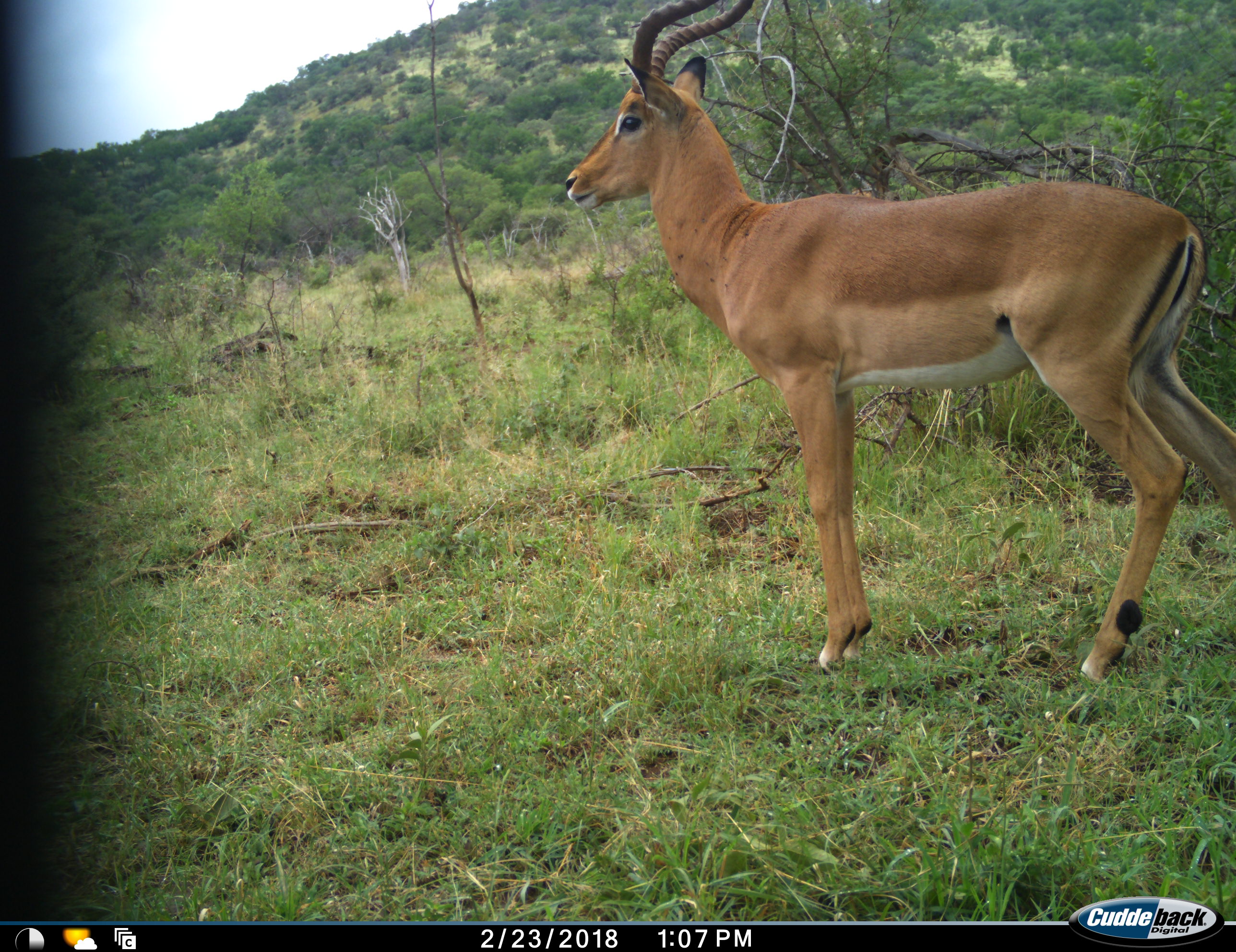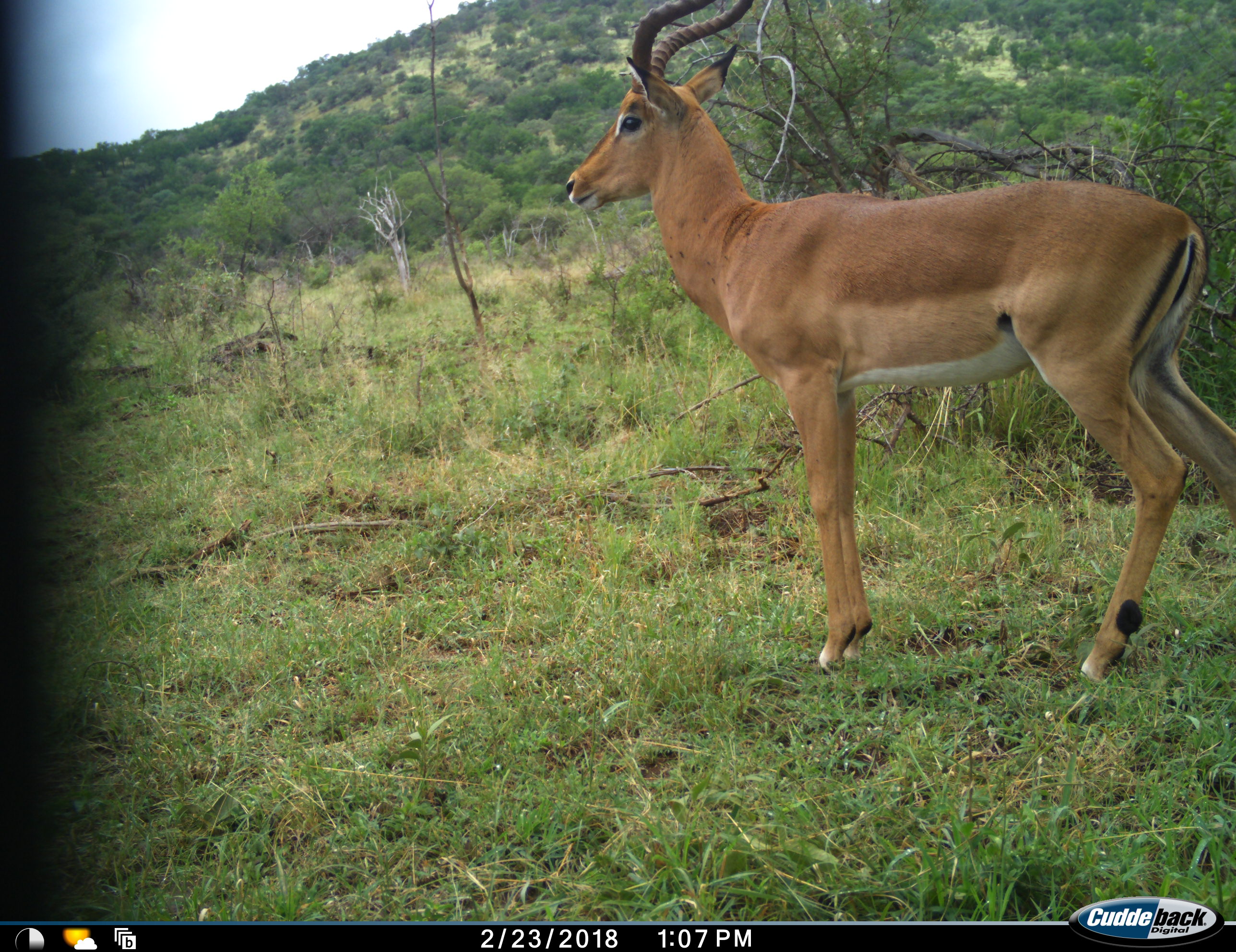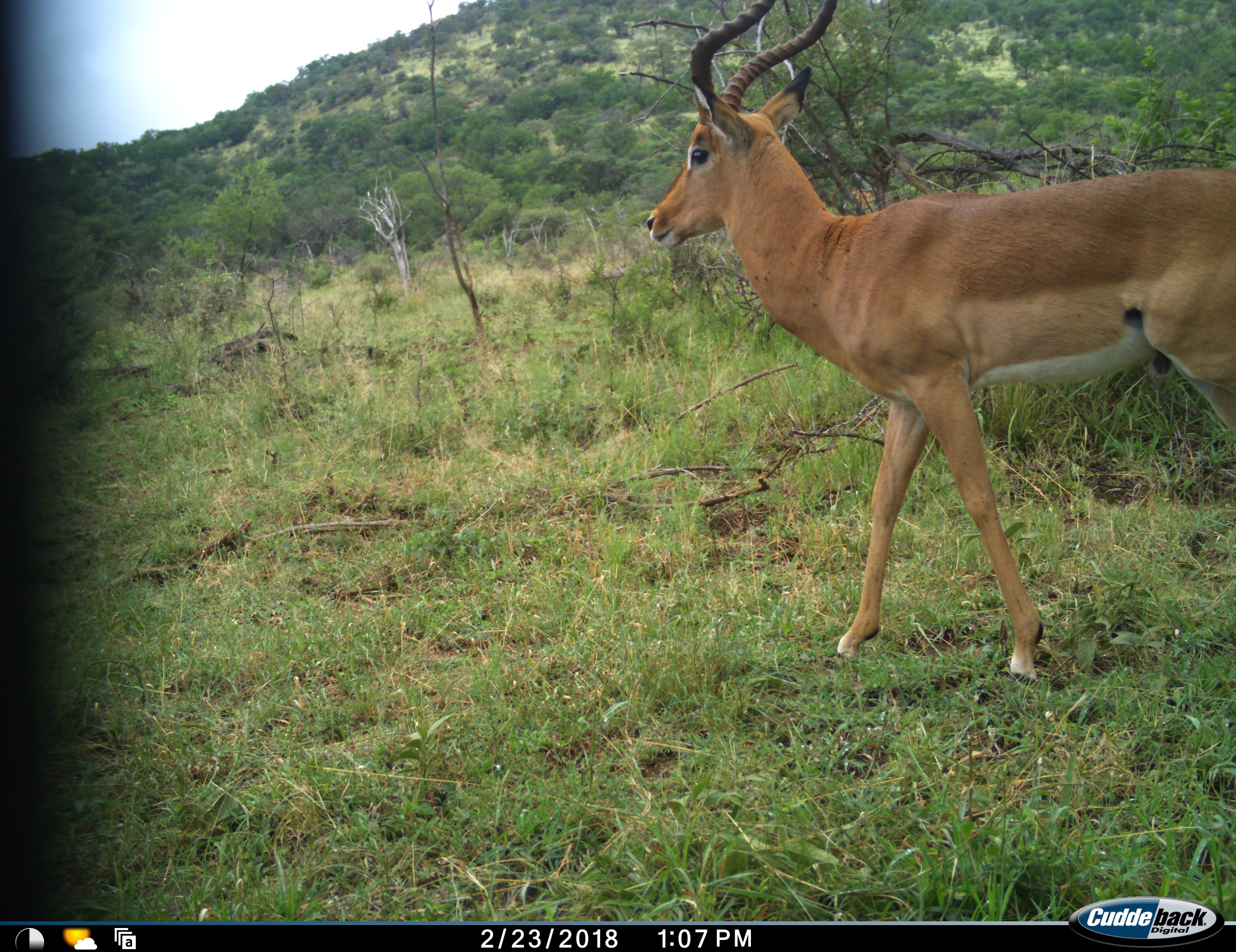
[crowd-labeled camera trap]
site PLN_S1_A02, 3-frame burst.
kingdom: Animalia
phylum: Chordata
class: Mammalia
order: Artiodactyla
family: Bovidae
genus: Aepyceros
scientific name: Aepyceros melampus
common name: impala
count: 1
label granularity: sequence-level